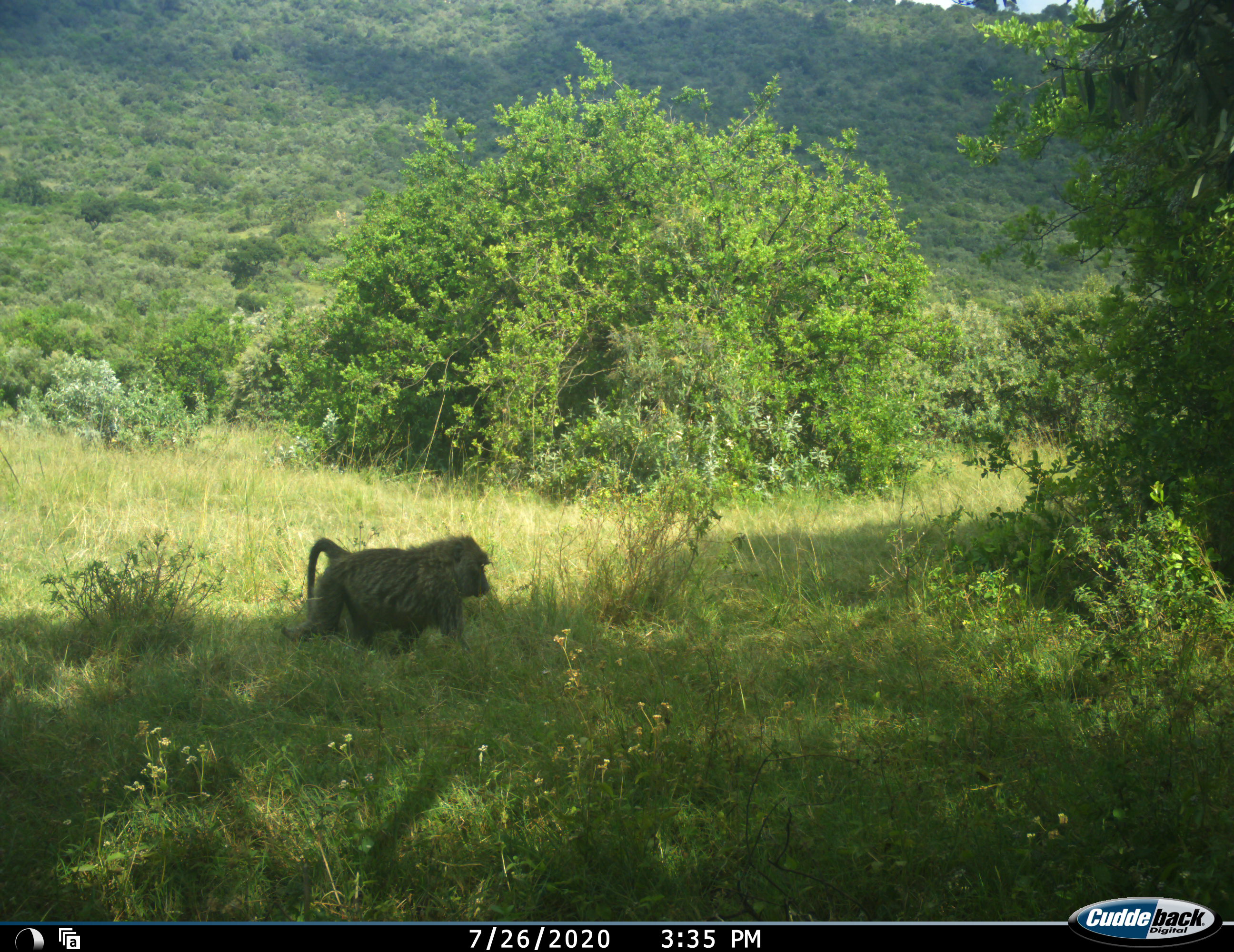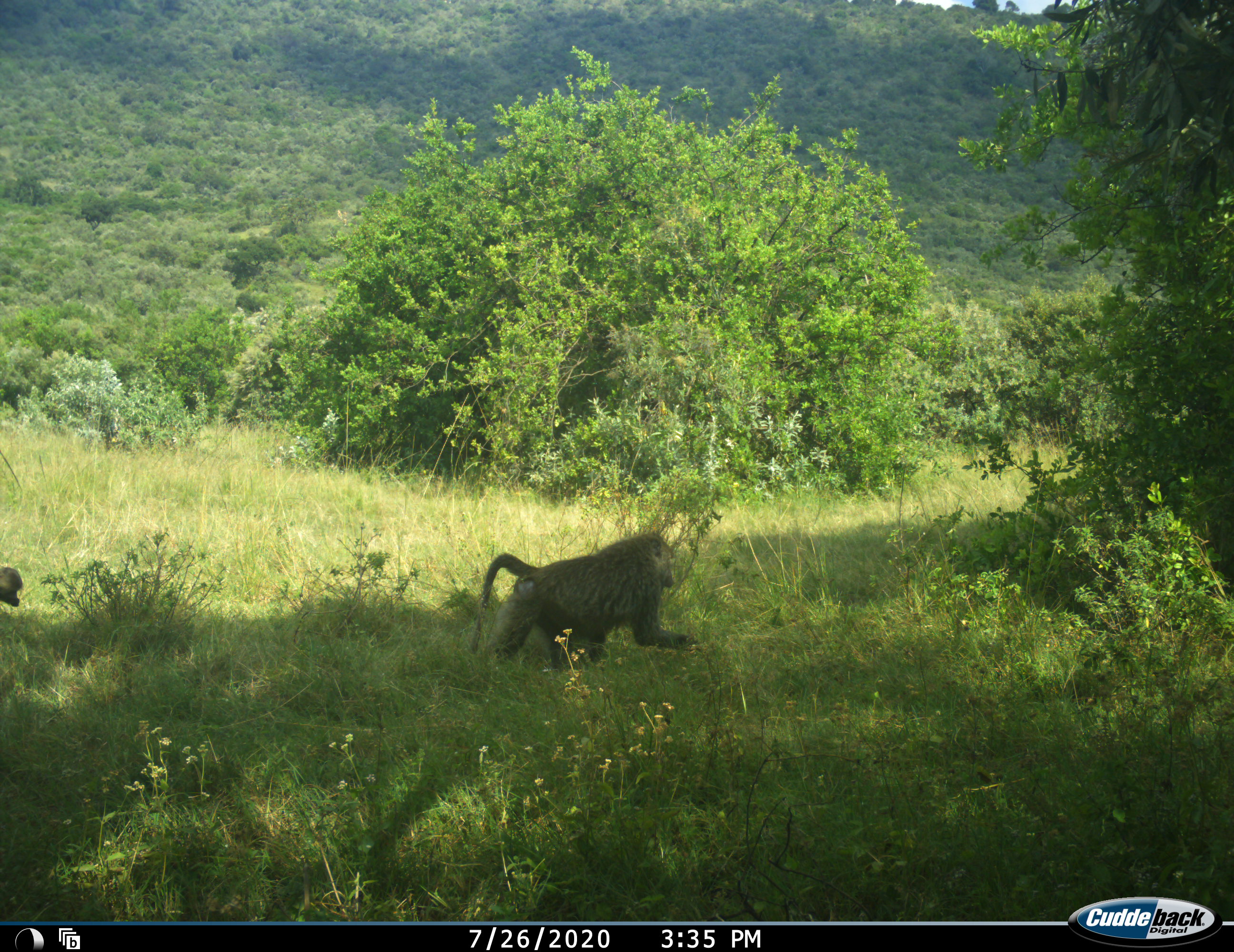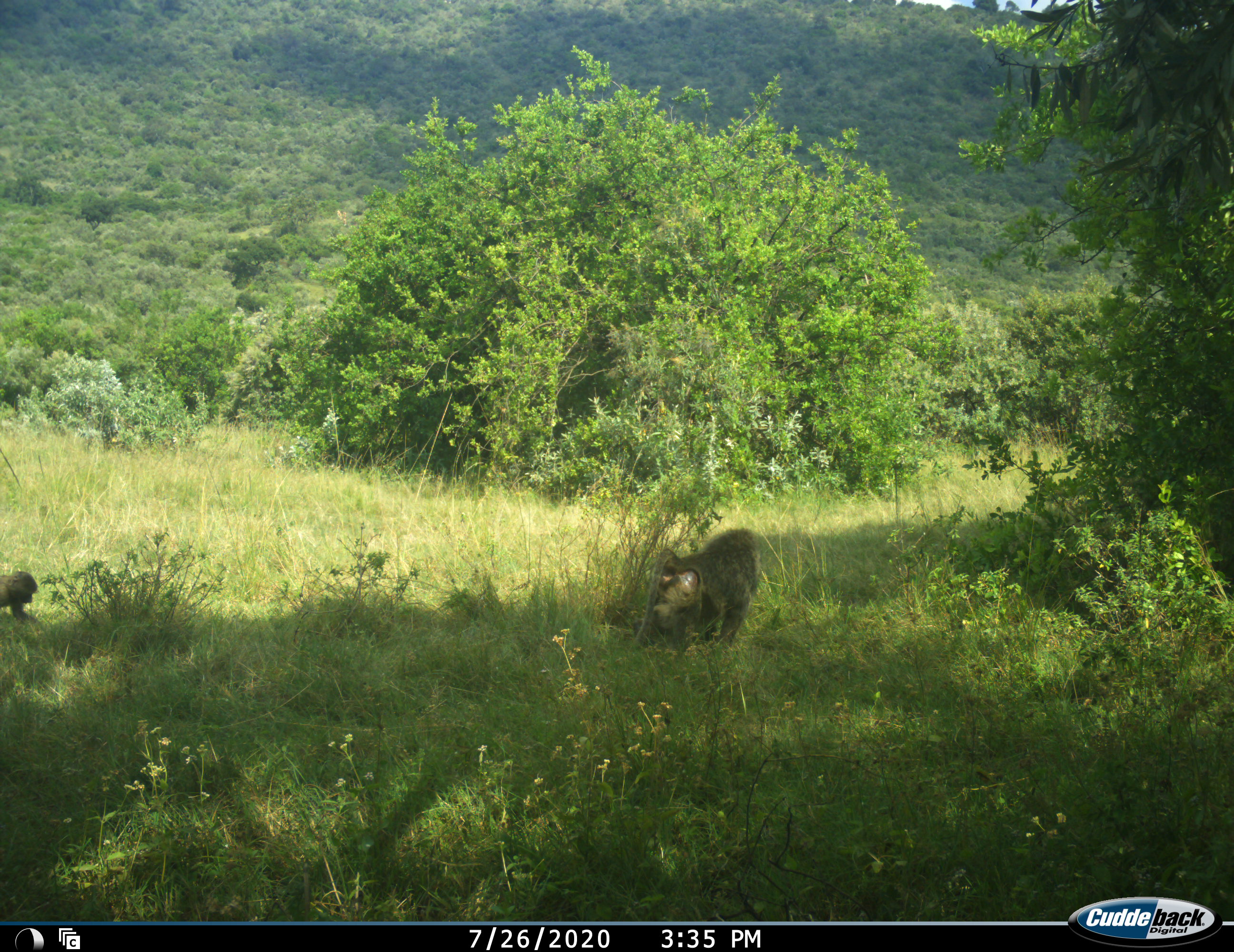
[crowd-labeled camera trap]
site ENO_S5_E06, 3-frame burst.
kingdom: Animalia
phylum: Chordata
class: Mammalia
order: Primates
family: Cercopithecidae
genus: Papio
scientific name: Papio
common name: baboon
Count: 2.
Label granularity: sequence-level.